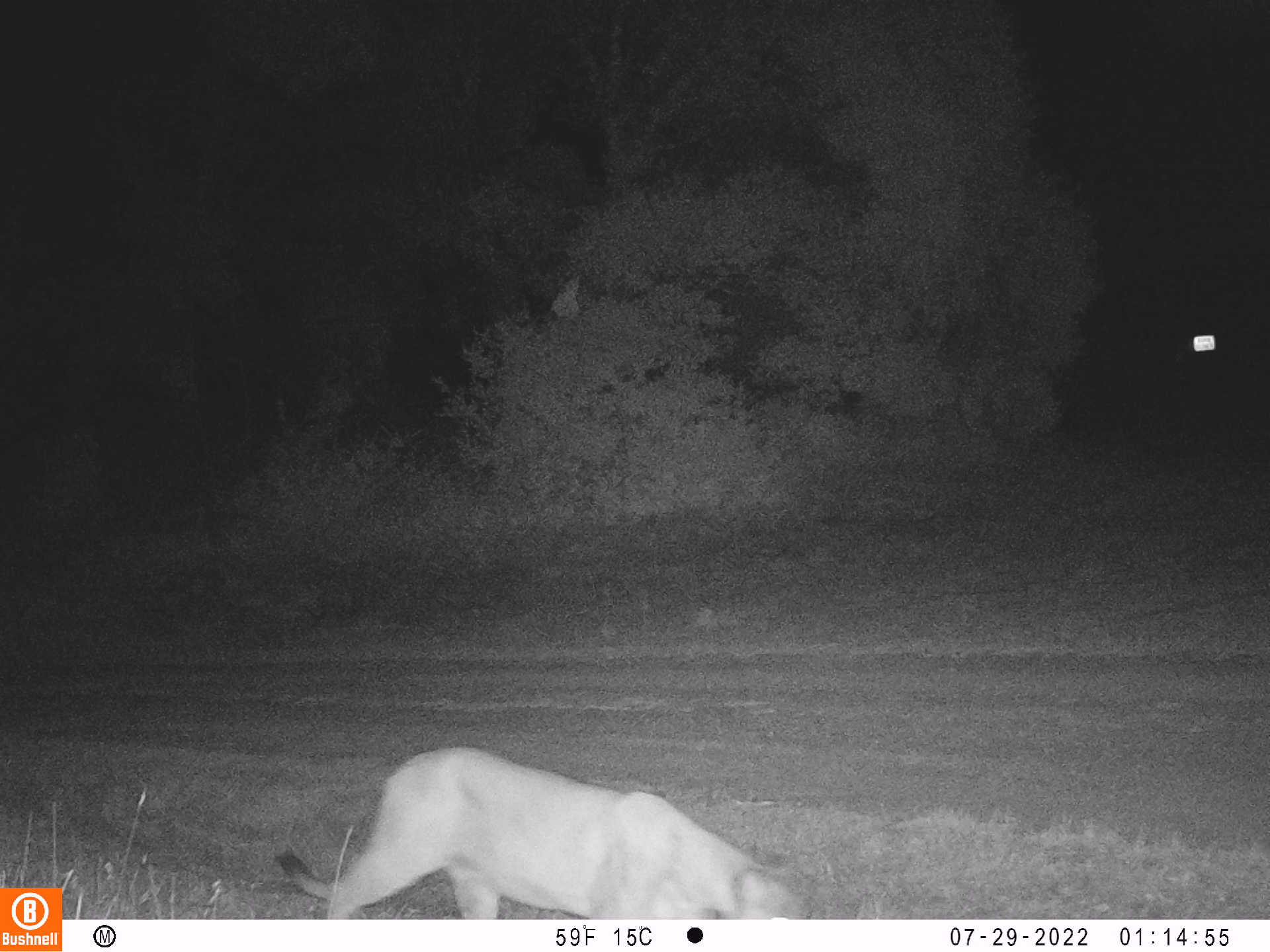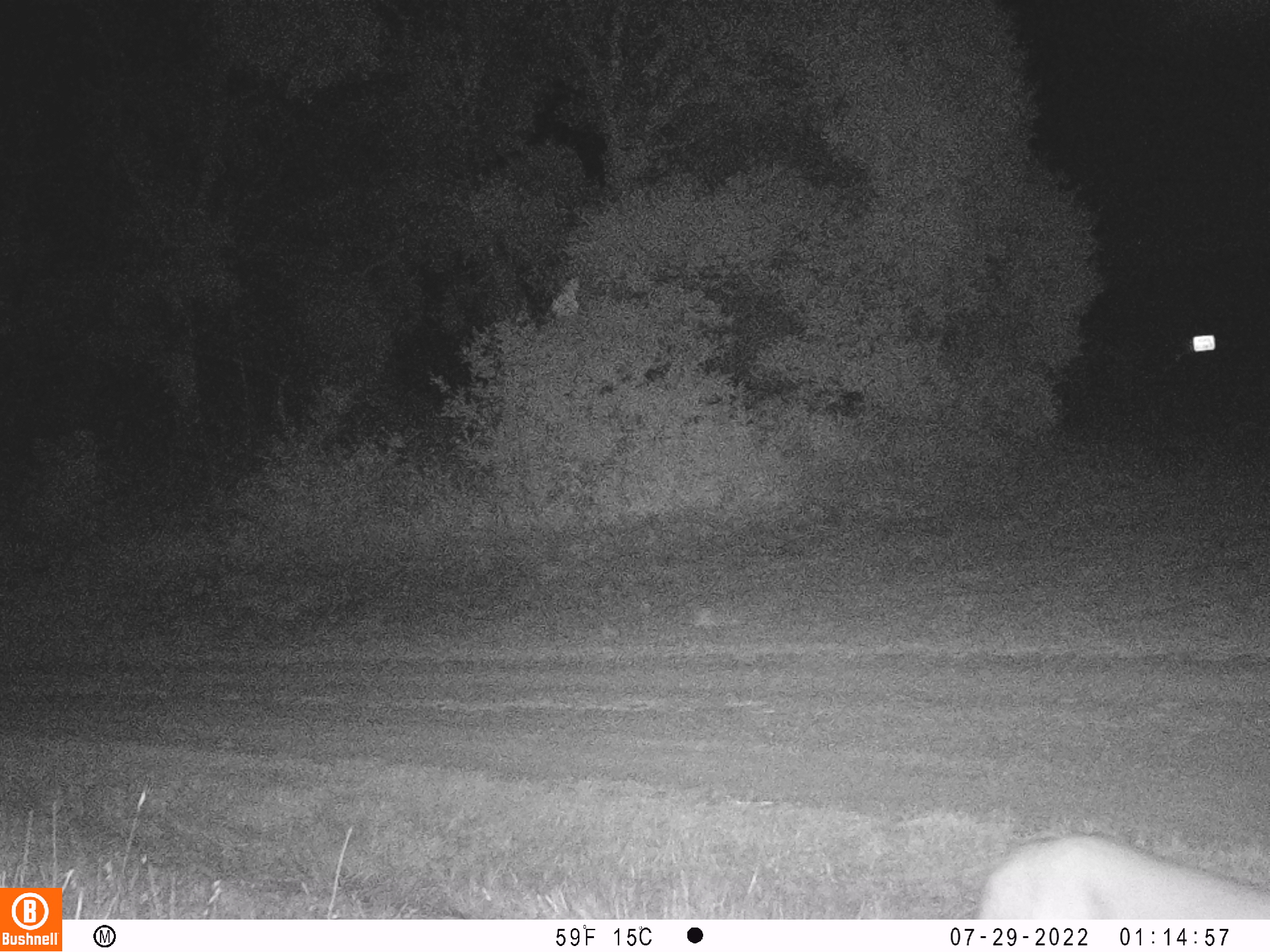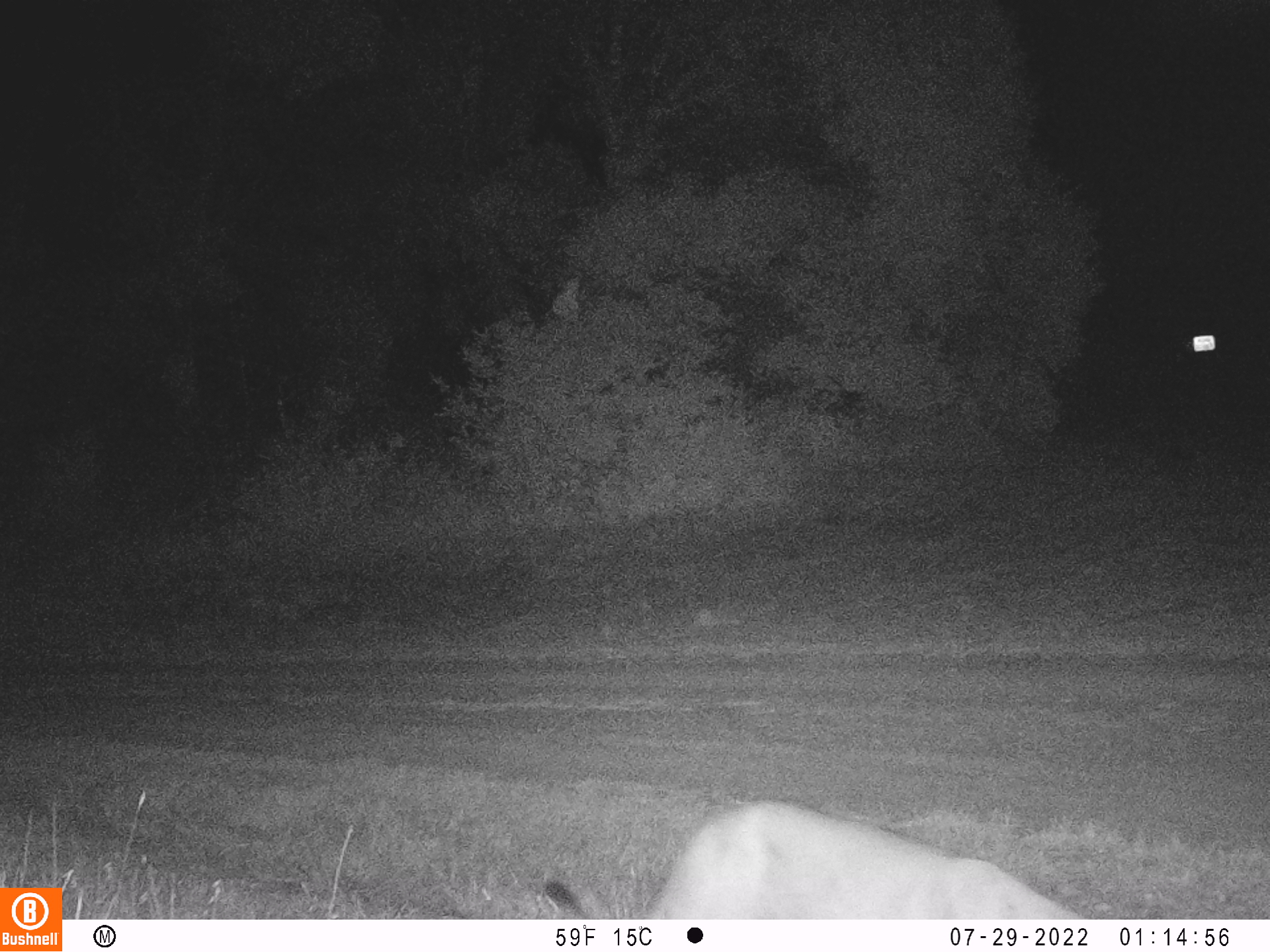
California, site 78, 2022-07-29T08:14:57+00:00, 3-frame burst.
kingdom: Animalia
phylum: Chordata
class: Mammalia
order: Carnivora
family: Felidae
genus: Puma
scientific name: Puma concolor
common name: puma